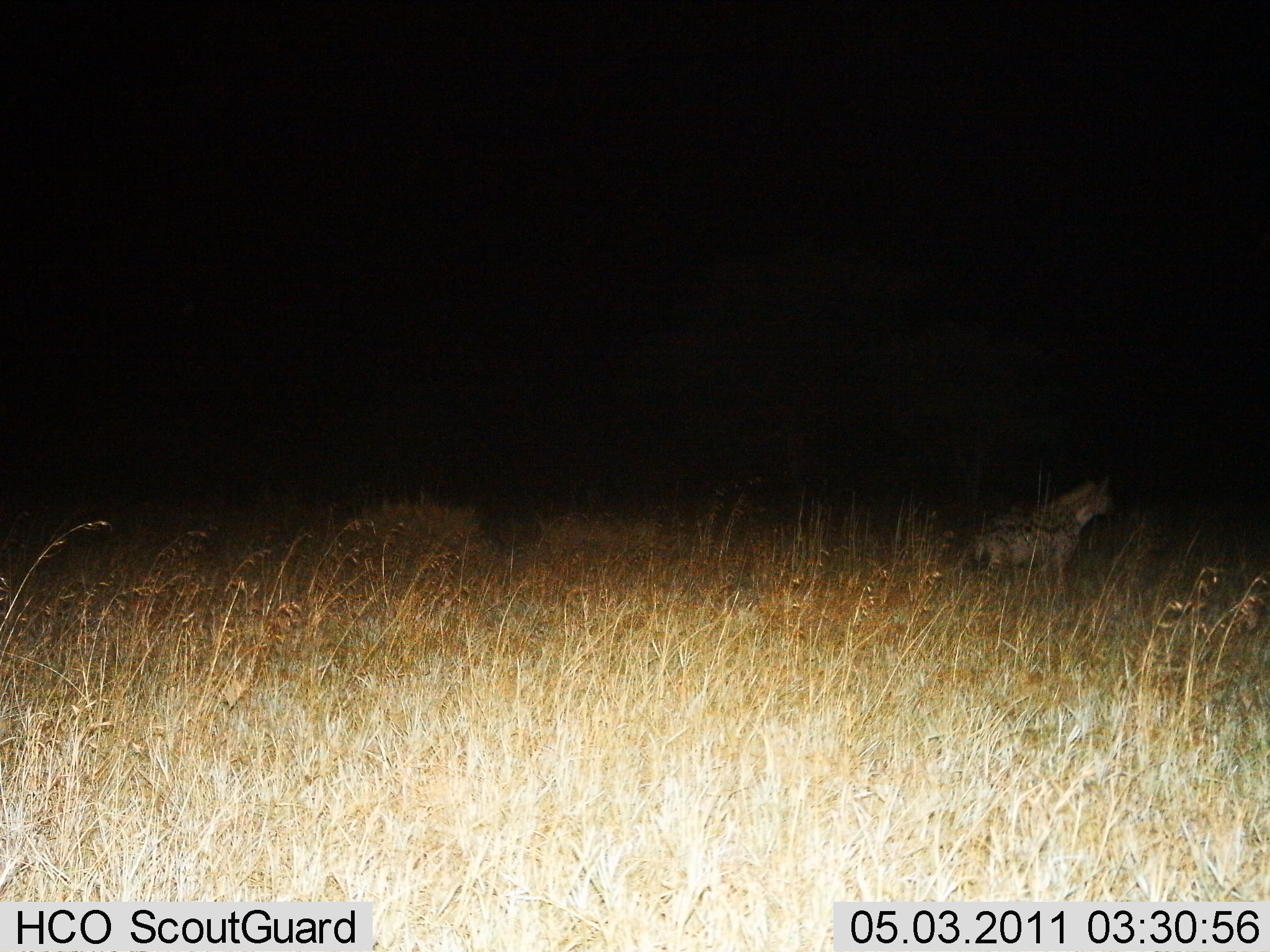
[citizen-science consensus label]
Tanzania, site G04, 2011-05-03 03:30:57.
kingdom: Animalia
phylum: Chordata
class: Mammalia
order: Carnivora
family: Hyaenidae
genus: Crocuta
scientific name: Crocuta crocuta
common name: spotted hyena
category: hyenaspotted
Hyenaspotted (spotted hyena) (Crocuta crocuta), count 1. Behavior (volunteer vote fractions): standing 90%, resting 0%, moving 10%, interacting 0%. Young present (vote fraction): 0%. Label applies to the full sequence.